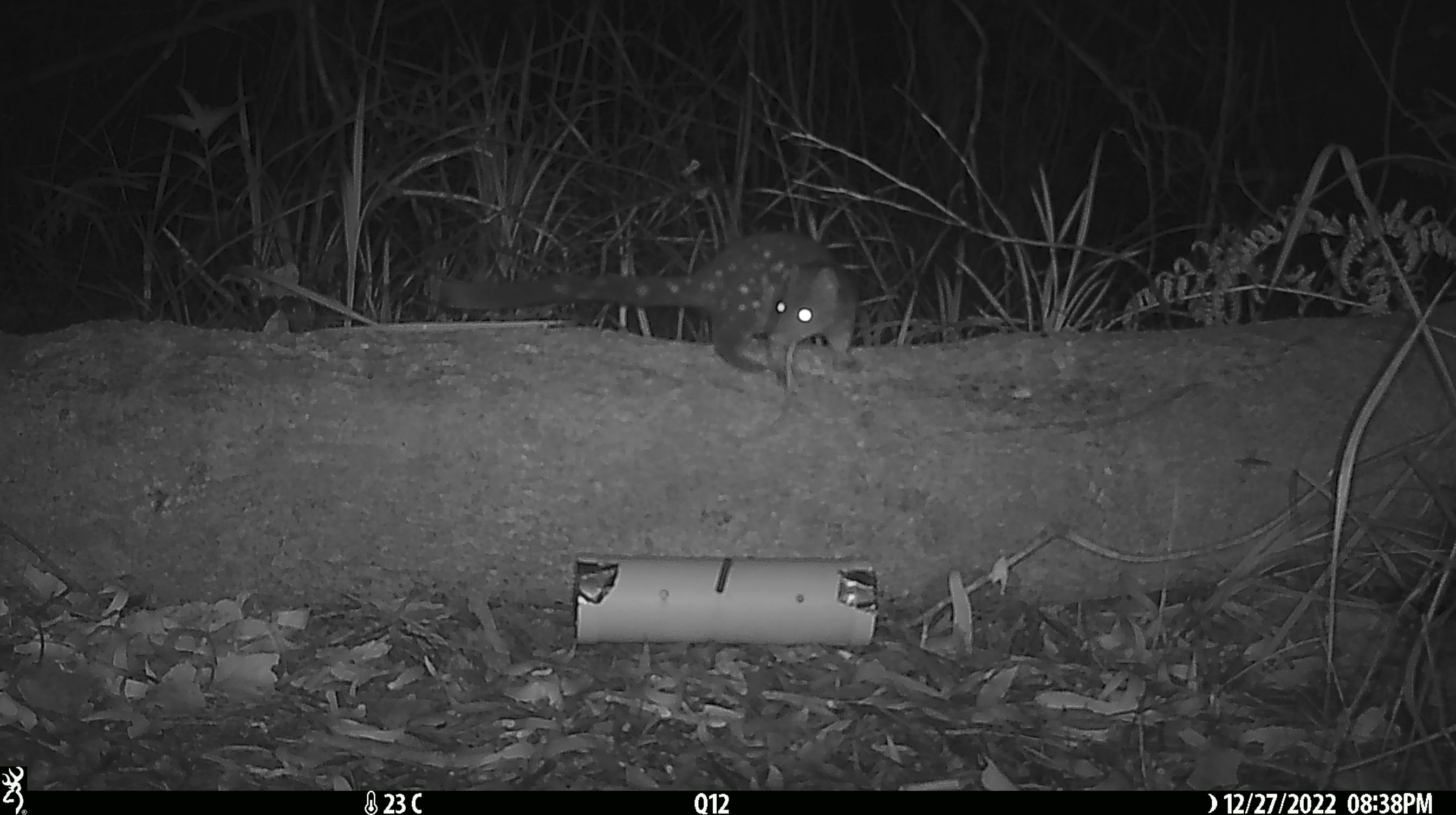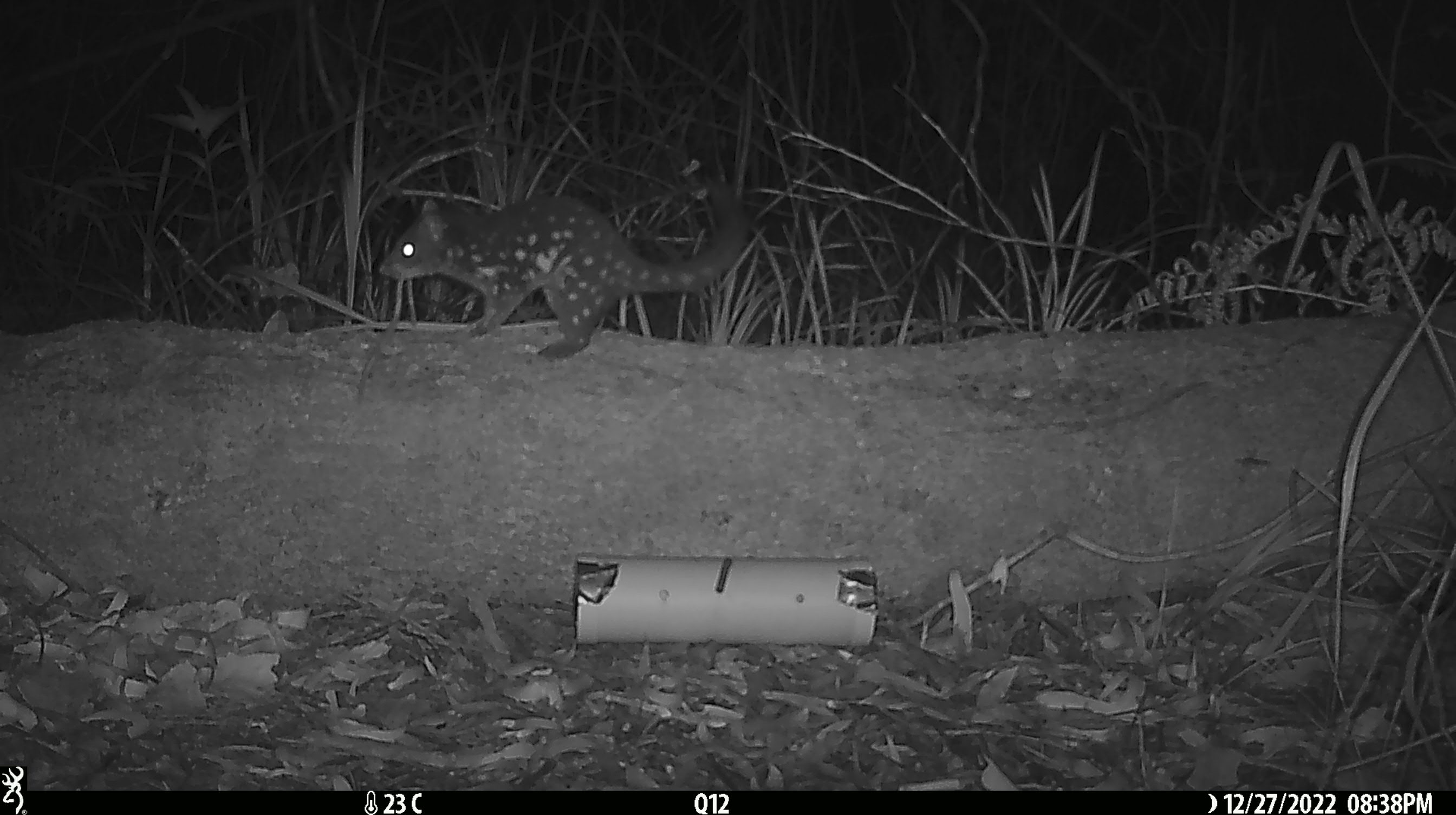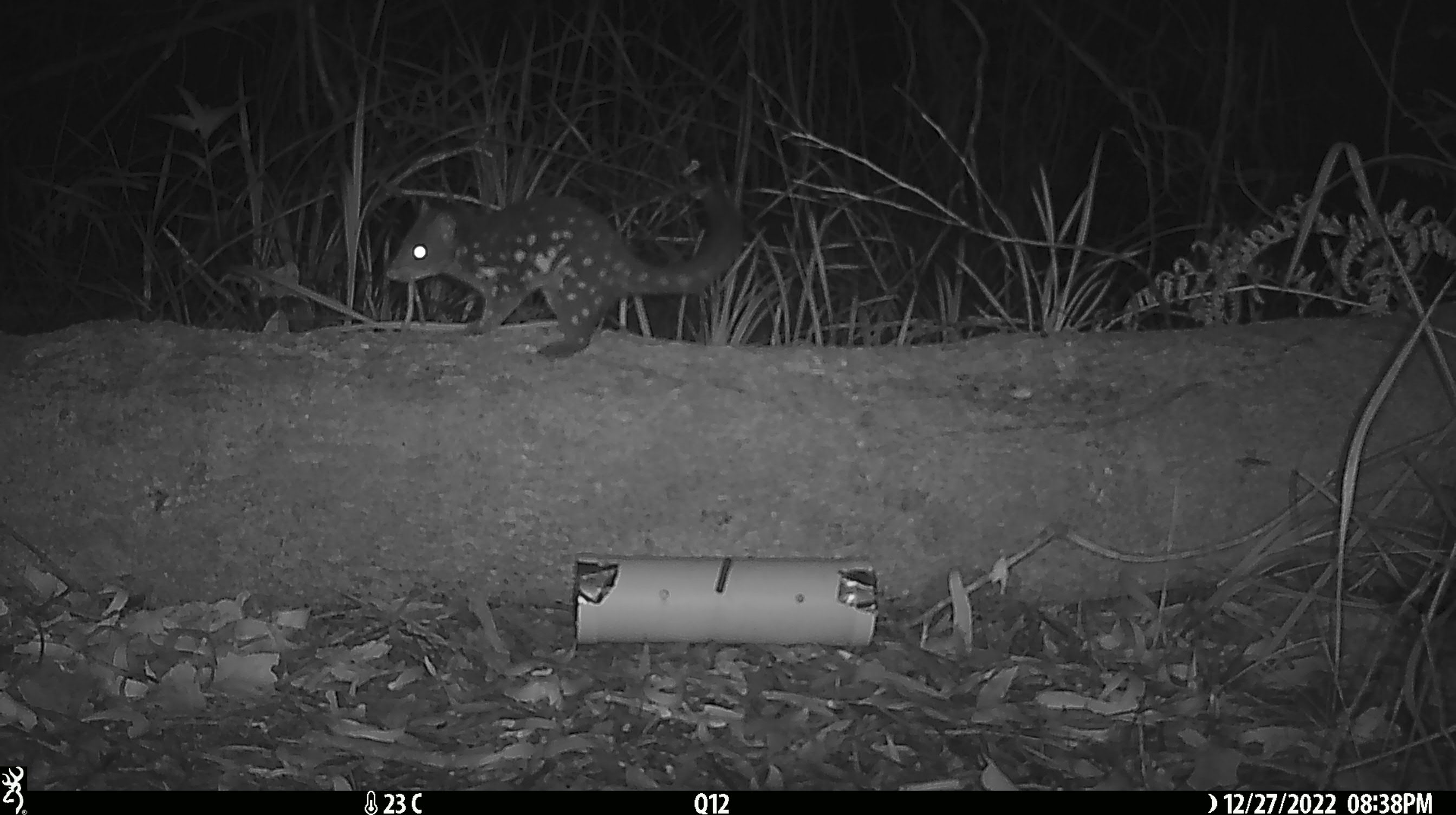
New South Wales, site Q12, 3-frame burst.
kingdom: Animalia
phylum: Chordata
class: Mammalia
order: Dasyuromorphia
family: Dasyuridae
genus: Dasyurus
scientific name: Dasyurus maculatus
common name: spotted-tailed quoll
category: quoll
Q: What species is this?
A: Quoll (spotted-tailed quoll) (Dasyurus maculatus).